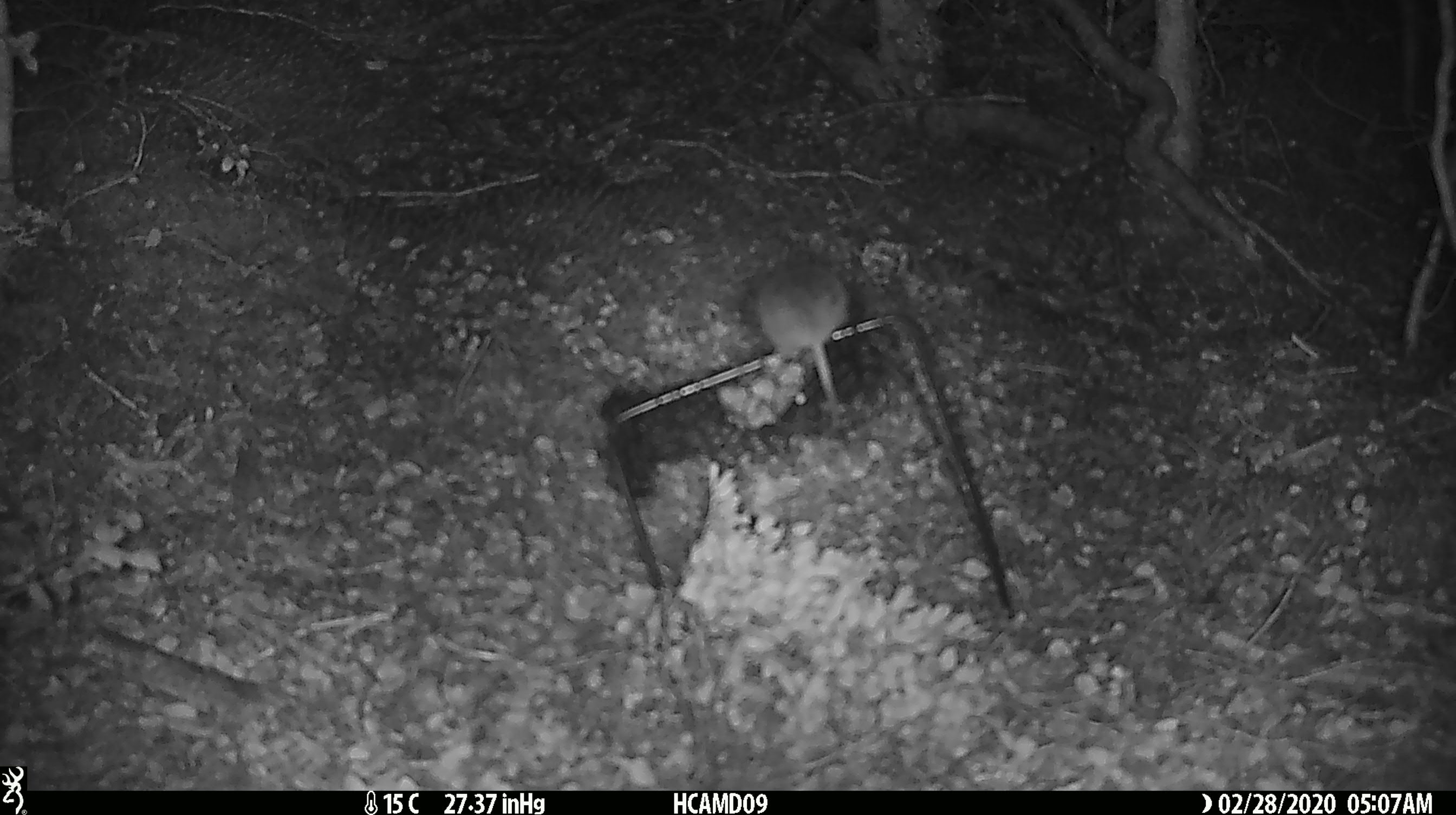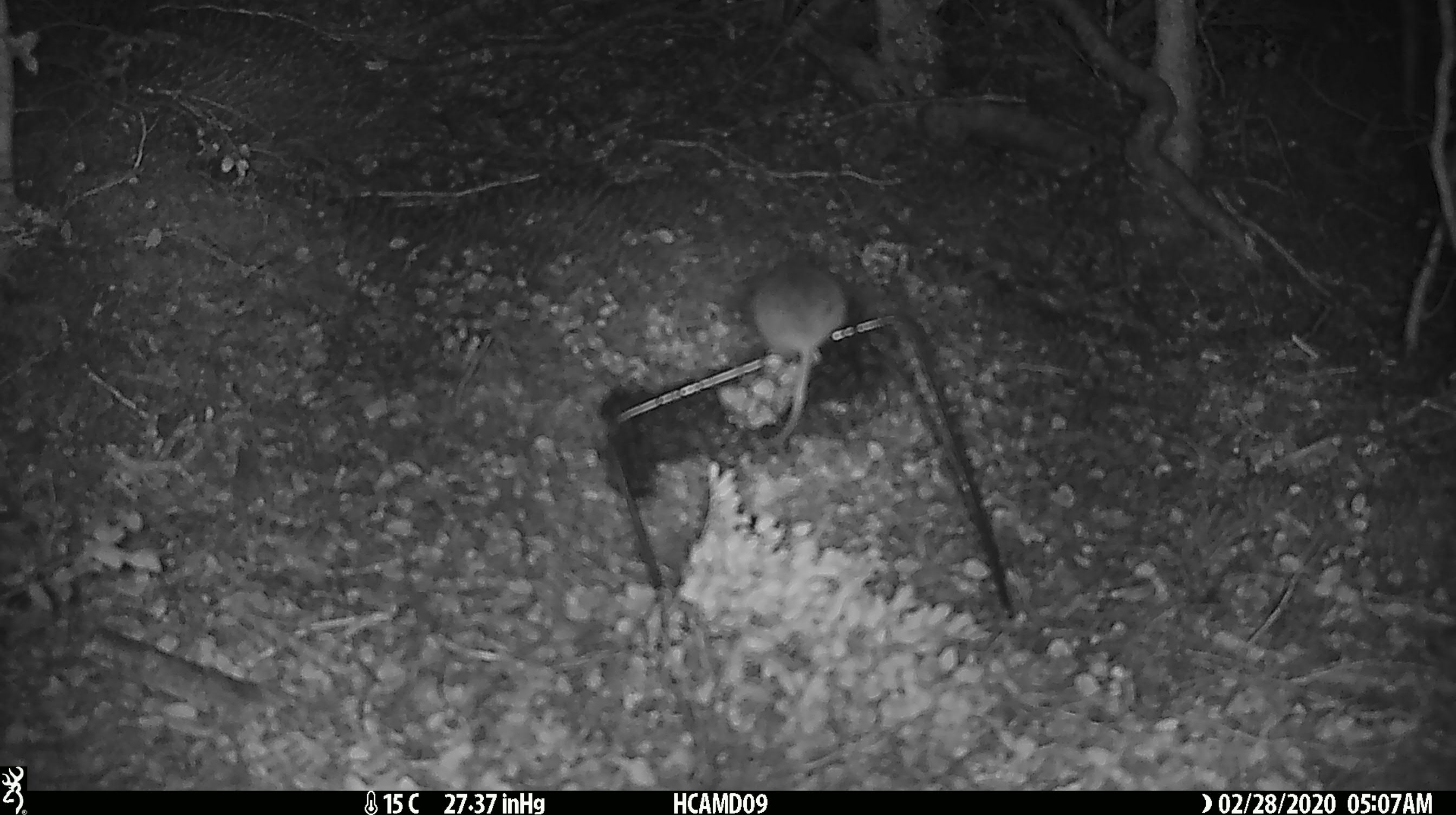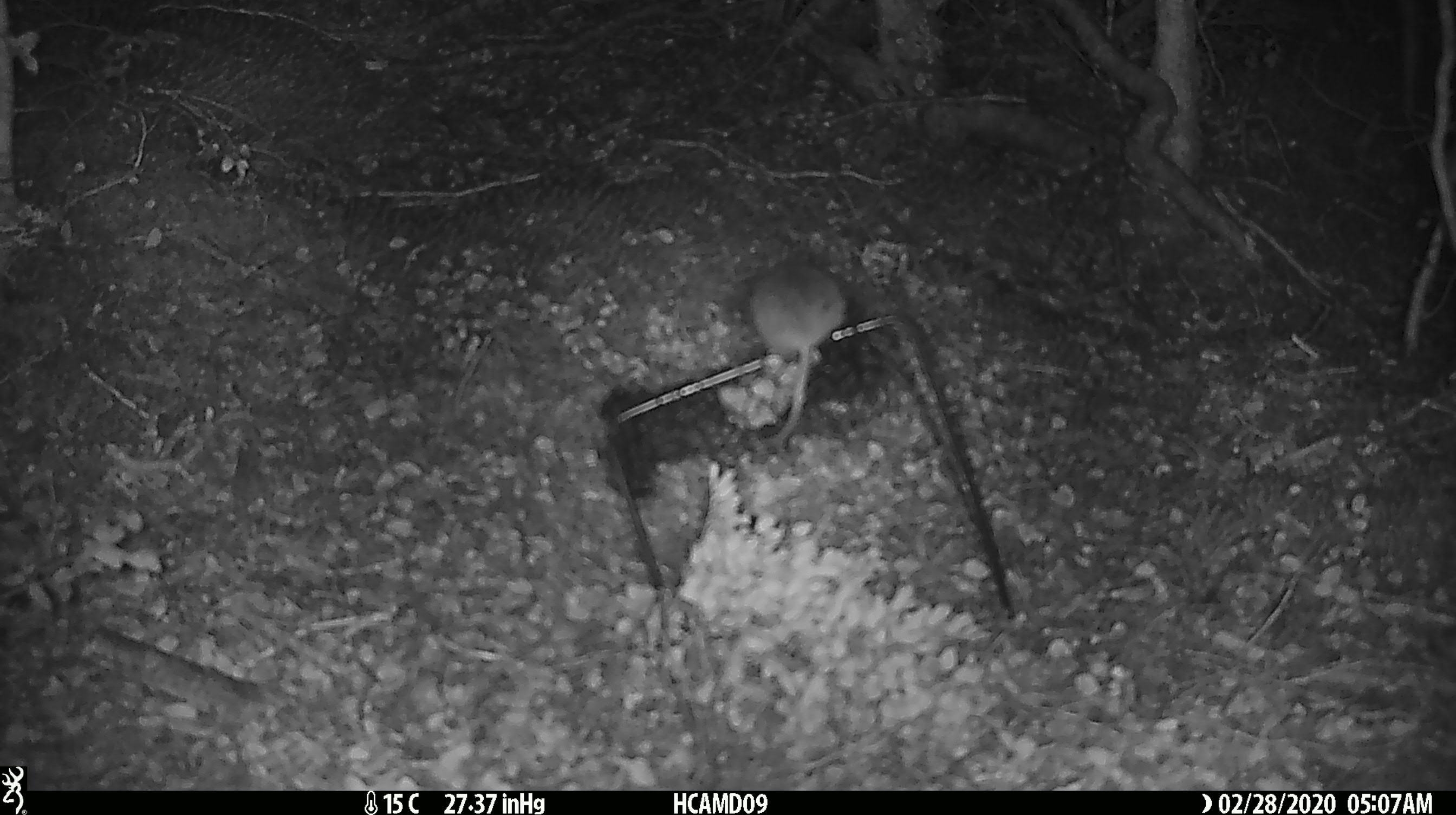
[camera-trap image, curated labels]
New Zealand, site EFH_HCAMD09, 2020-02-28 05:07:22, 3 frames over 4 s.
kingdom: Animalia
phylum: Chordata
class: Mammalia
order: Rodentia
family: Muridae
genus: Mus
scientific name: Mus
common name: mouse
Mouse (Mus).